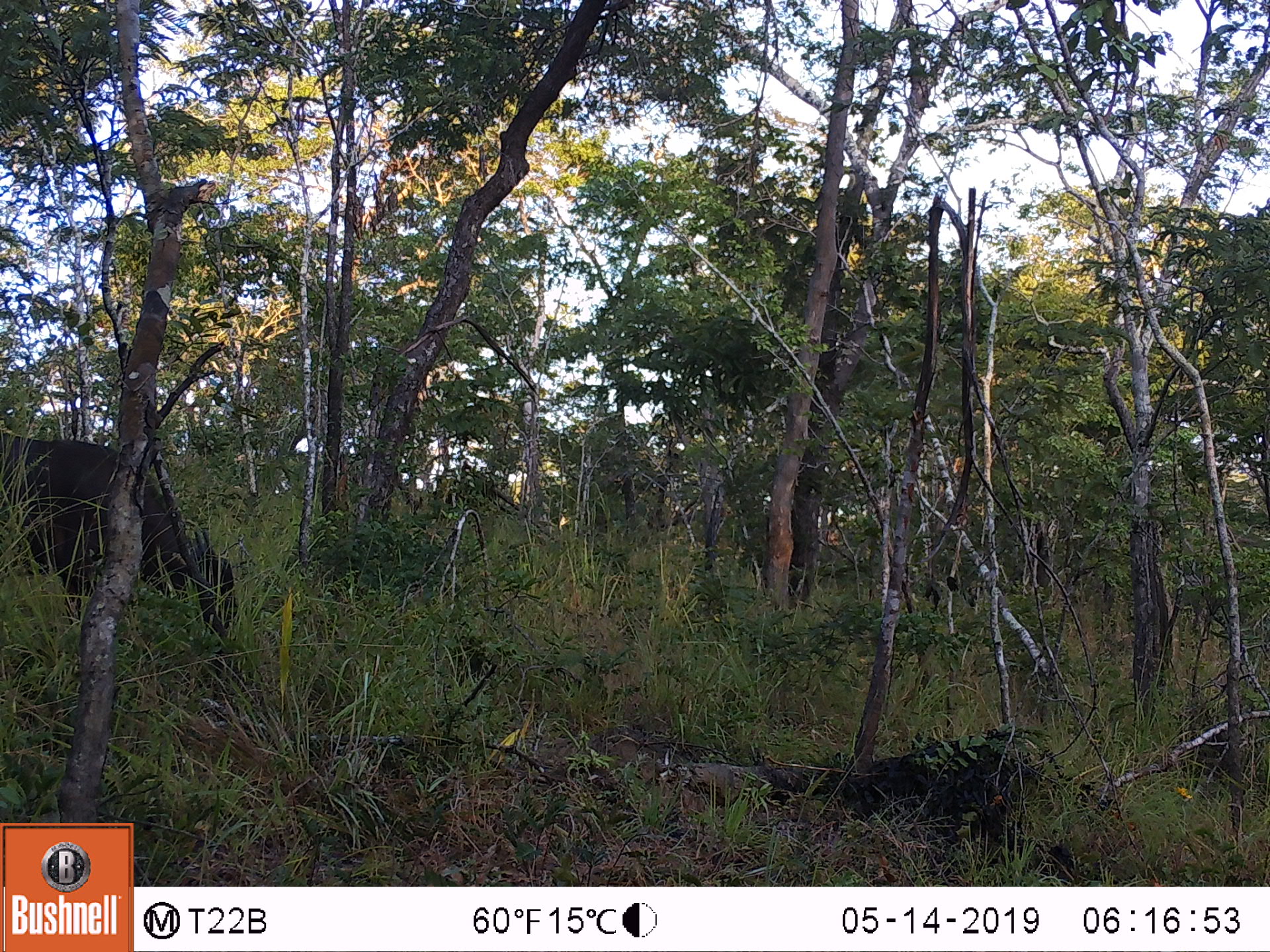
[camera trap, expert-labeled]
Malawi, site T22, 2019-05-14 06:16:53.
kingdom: Animalia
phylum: Chordata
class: Mammalia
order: Artiodactyla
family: Bovidae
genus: Syncerus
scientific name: Syncerus caffer caffer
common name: cape buffalo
Cape buffalo (Syncerus caffer caffer), count 1.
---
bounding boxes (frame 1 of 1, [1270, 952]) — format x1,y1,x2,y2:
cape buffalo: 7,422,251,650